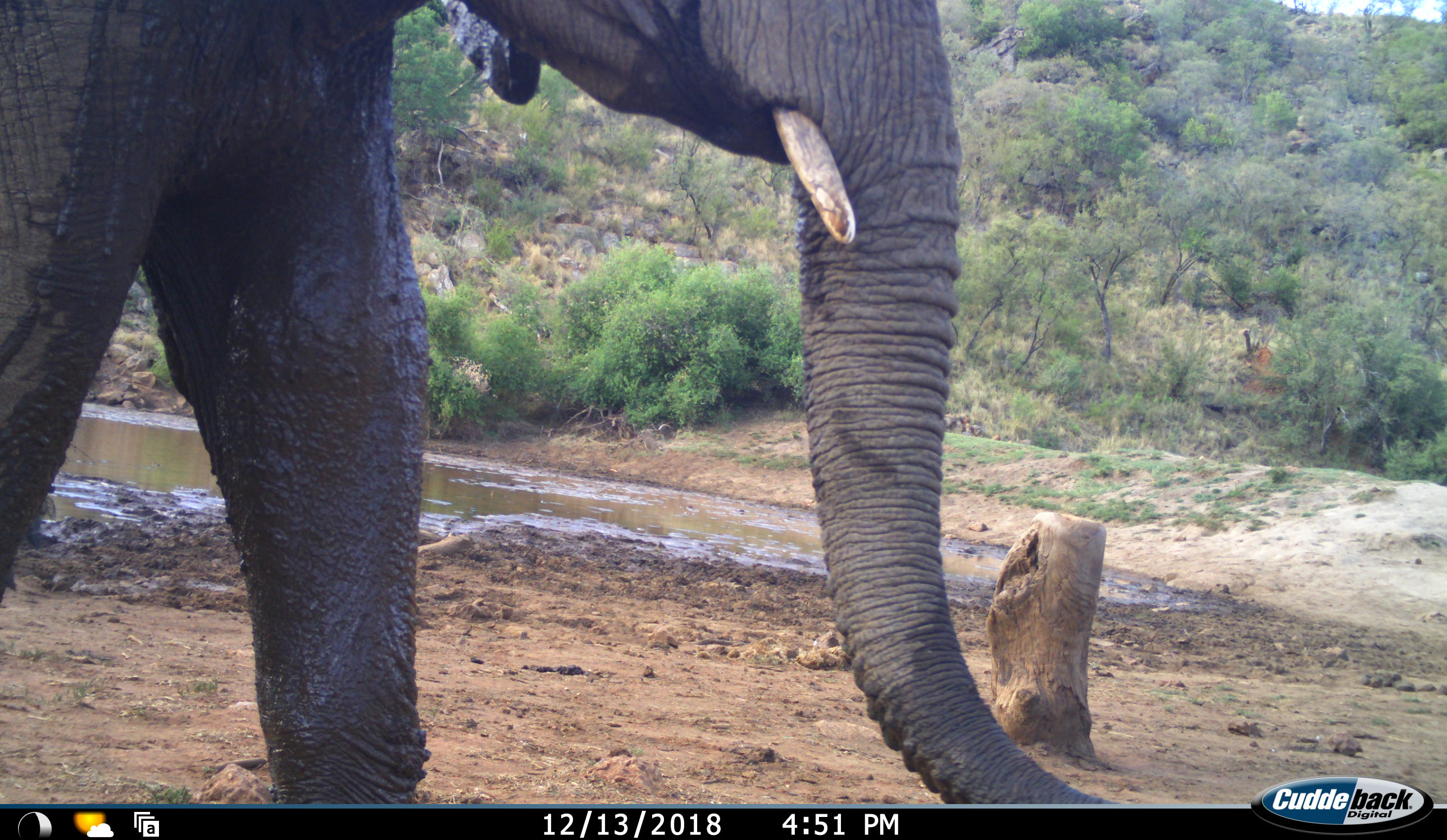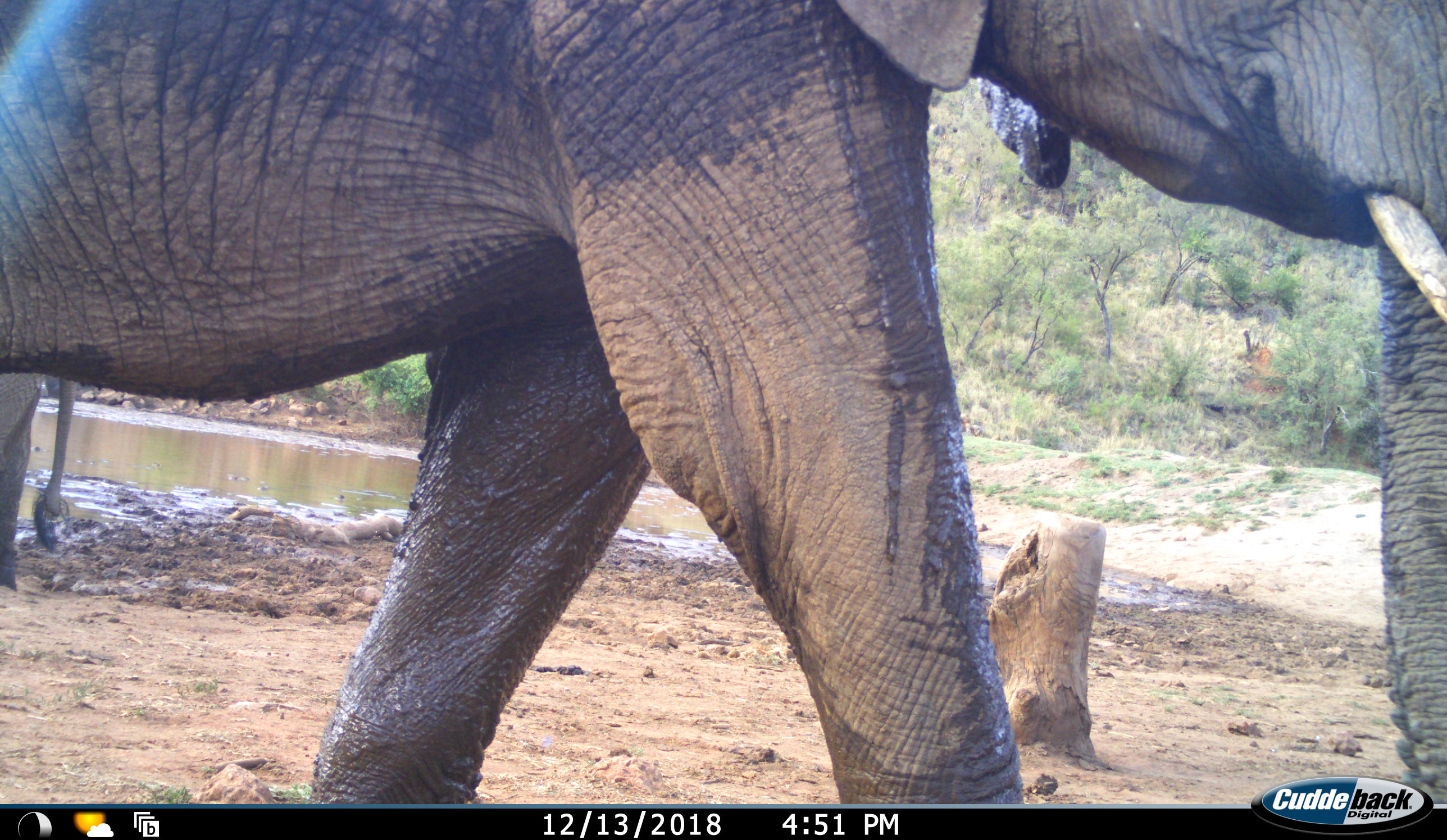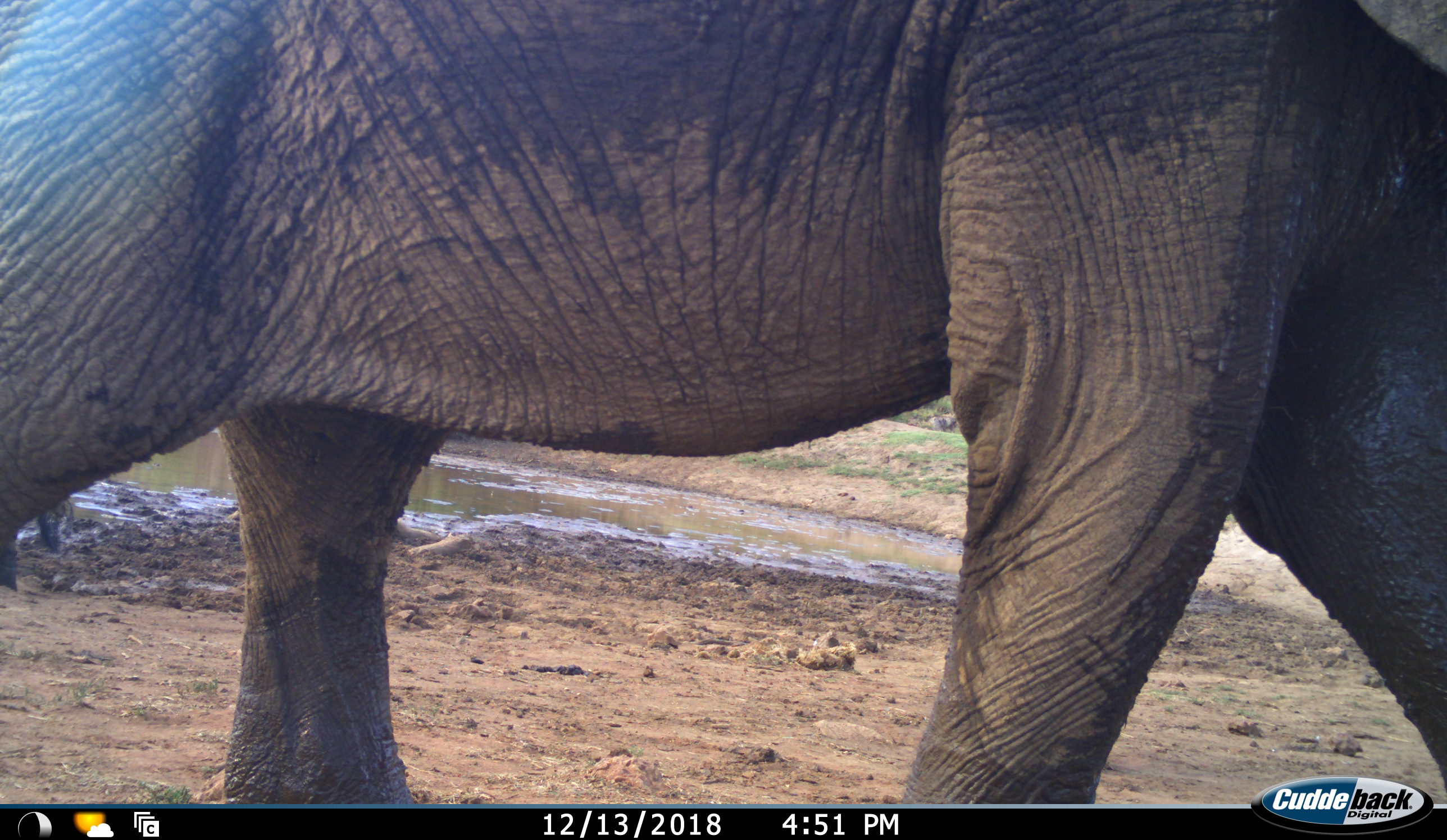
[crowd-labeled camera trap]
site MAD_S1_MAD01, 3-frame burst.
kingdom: Animalia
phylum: Chordata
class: Mammalia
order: Proboscidea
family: Elephantidae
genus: Loxodonta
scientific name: Loxodonta africana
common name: african bush elephant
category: elephant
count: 2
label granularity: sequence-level